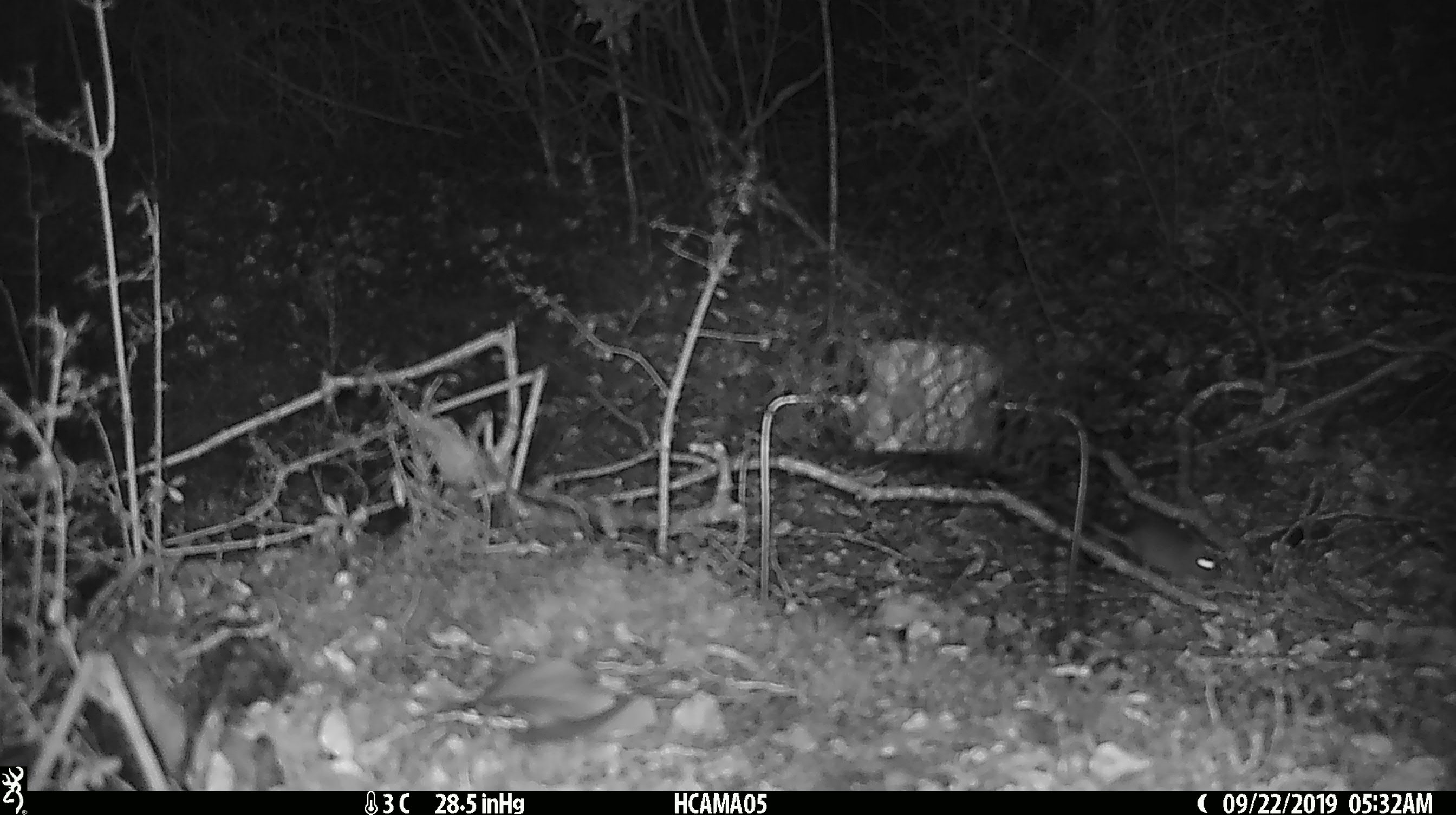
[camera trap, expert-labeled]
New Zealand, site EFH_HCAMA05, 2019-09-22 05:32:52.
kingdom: Animalia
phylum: Chordata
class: Mammalia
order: Rodentia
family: Muridae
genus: Mus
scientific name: Mus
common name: mouse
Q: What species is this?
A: Mouse (Mus).